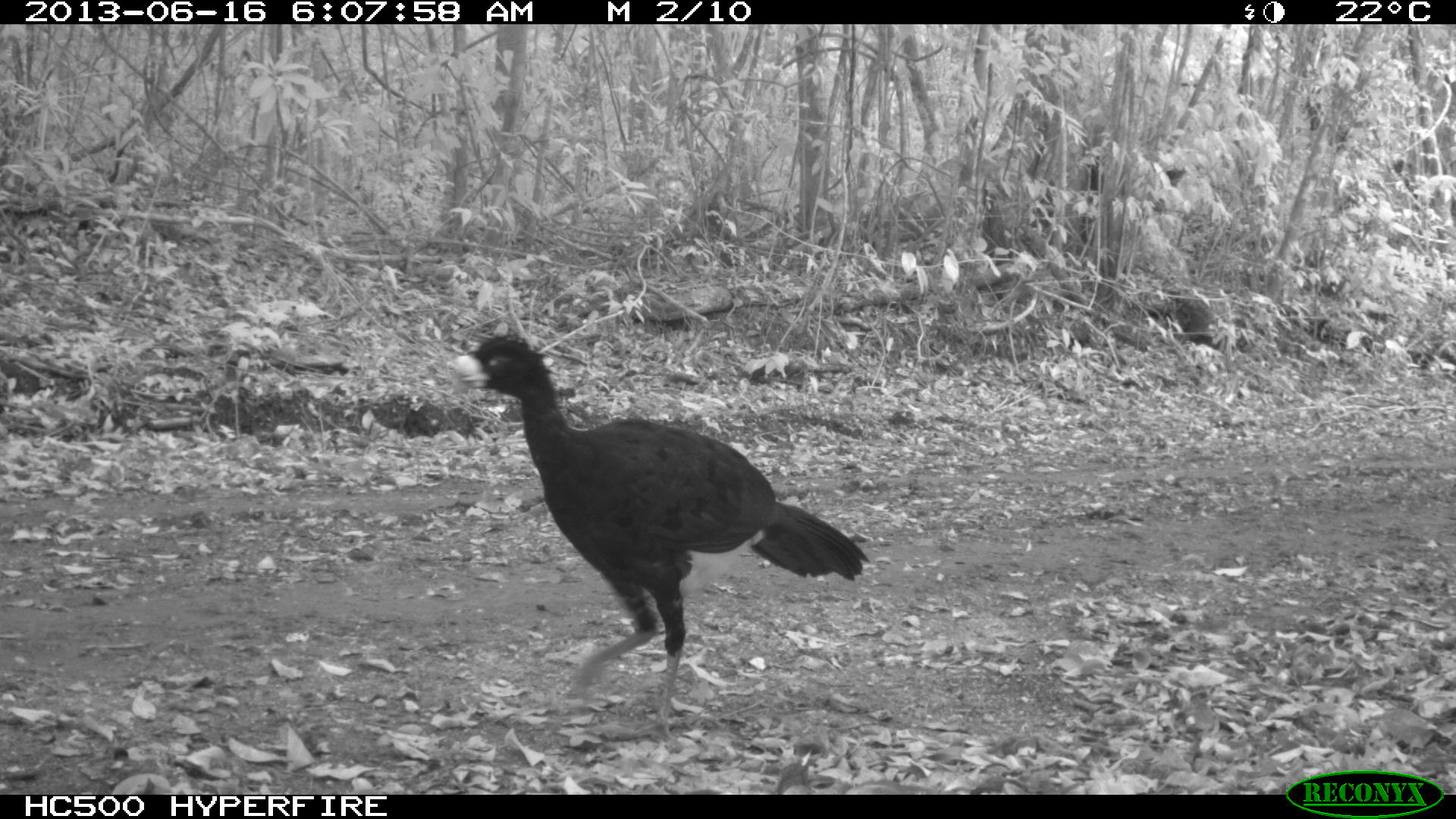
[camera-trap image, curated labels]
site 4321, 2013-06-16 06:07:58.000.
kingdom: Animalia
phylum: Chordata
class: Aves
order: Galliformes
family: Cracidae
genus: Crax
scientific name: Crax rubra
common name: great curassow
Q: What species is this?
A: Crax rubra (great curassow).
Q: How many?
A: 1.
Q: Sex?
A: Male.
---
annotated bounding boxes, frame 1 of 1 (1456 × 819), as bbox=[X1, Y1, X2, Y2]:
crax rubra: bbox=[442, 330, 871, 744]